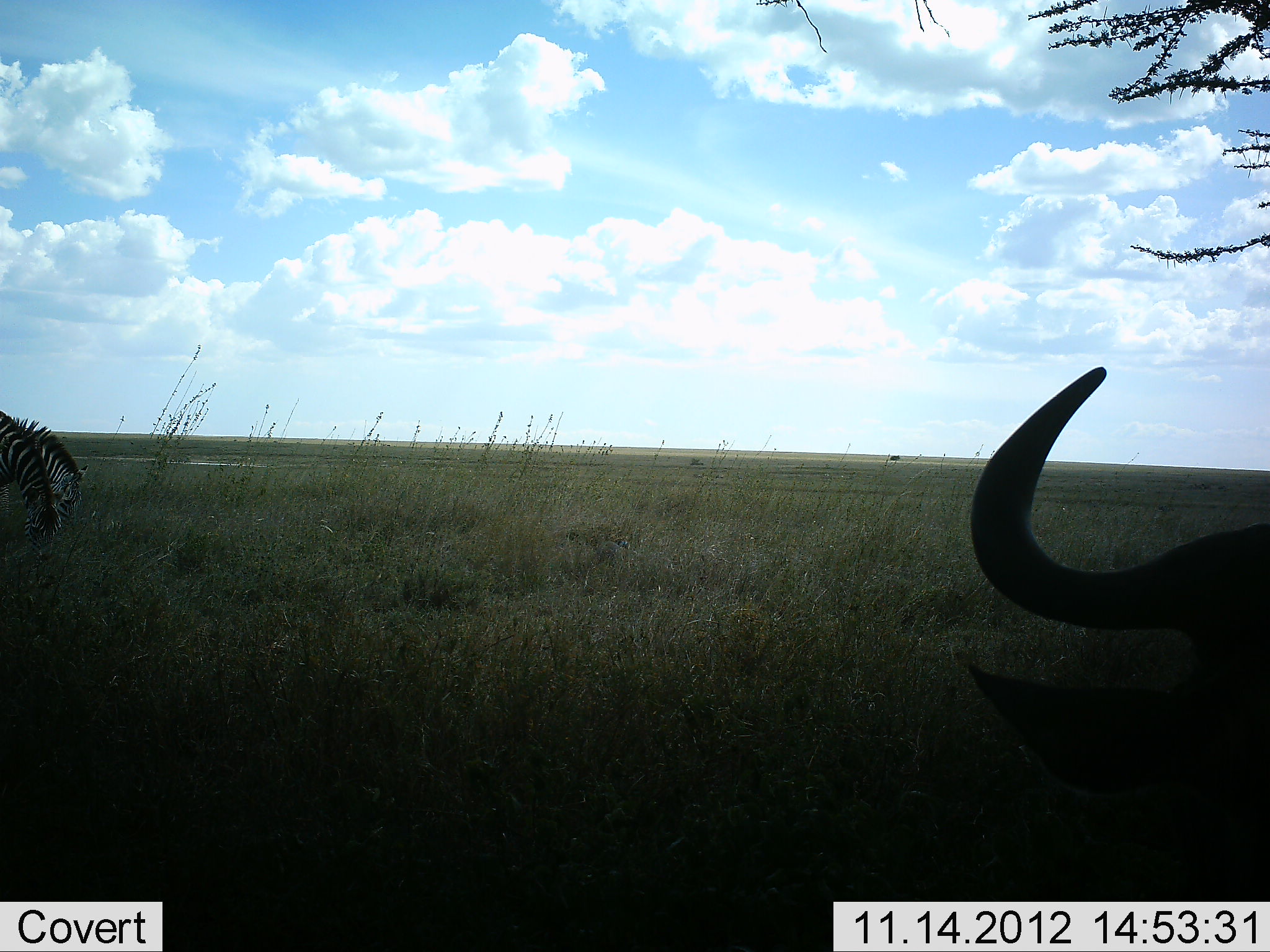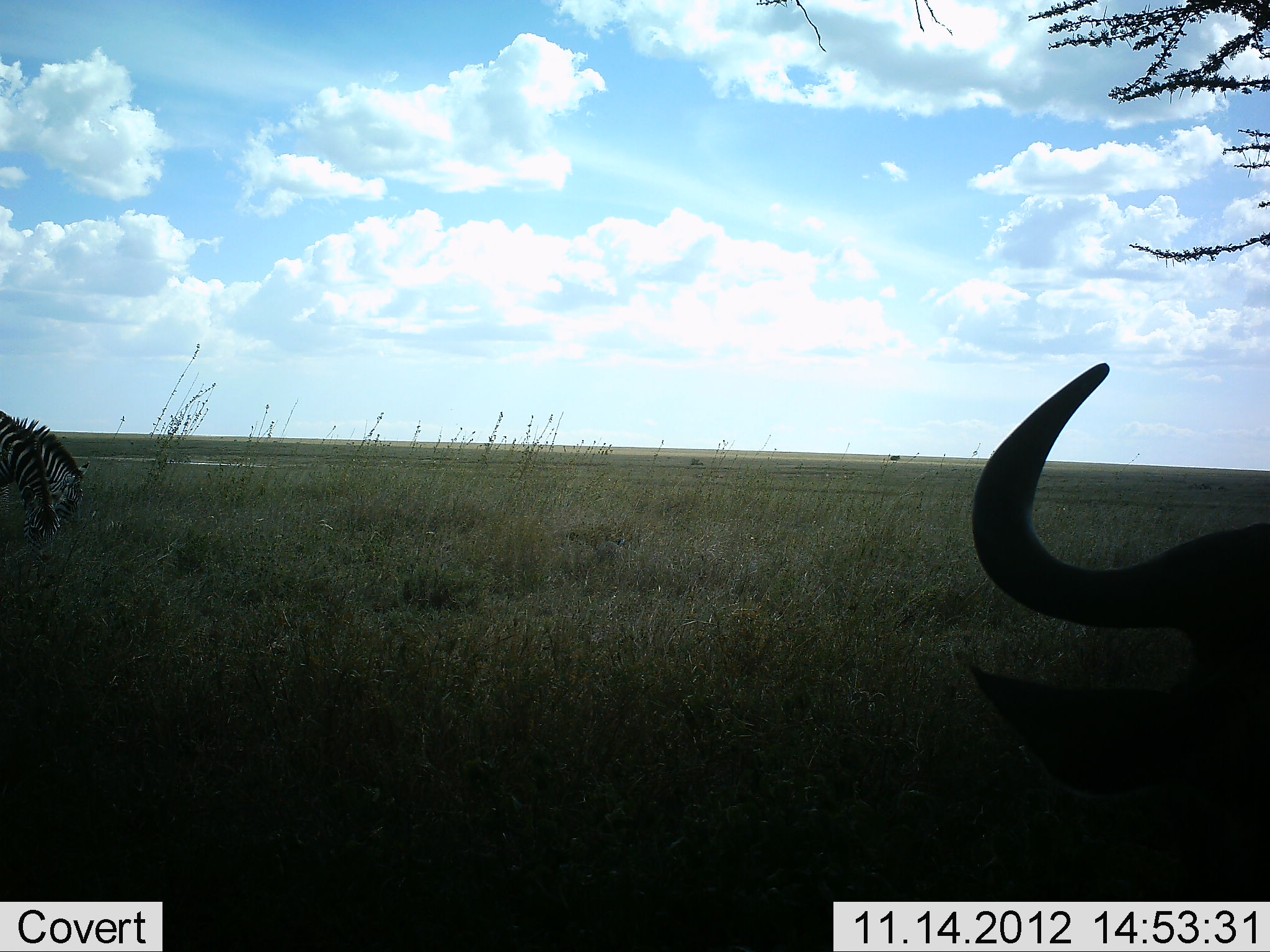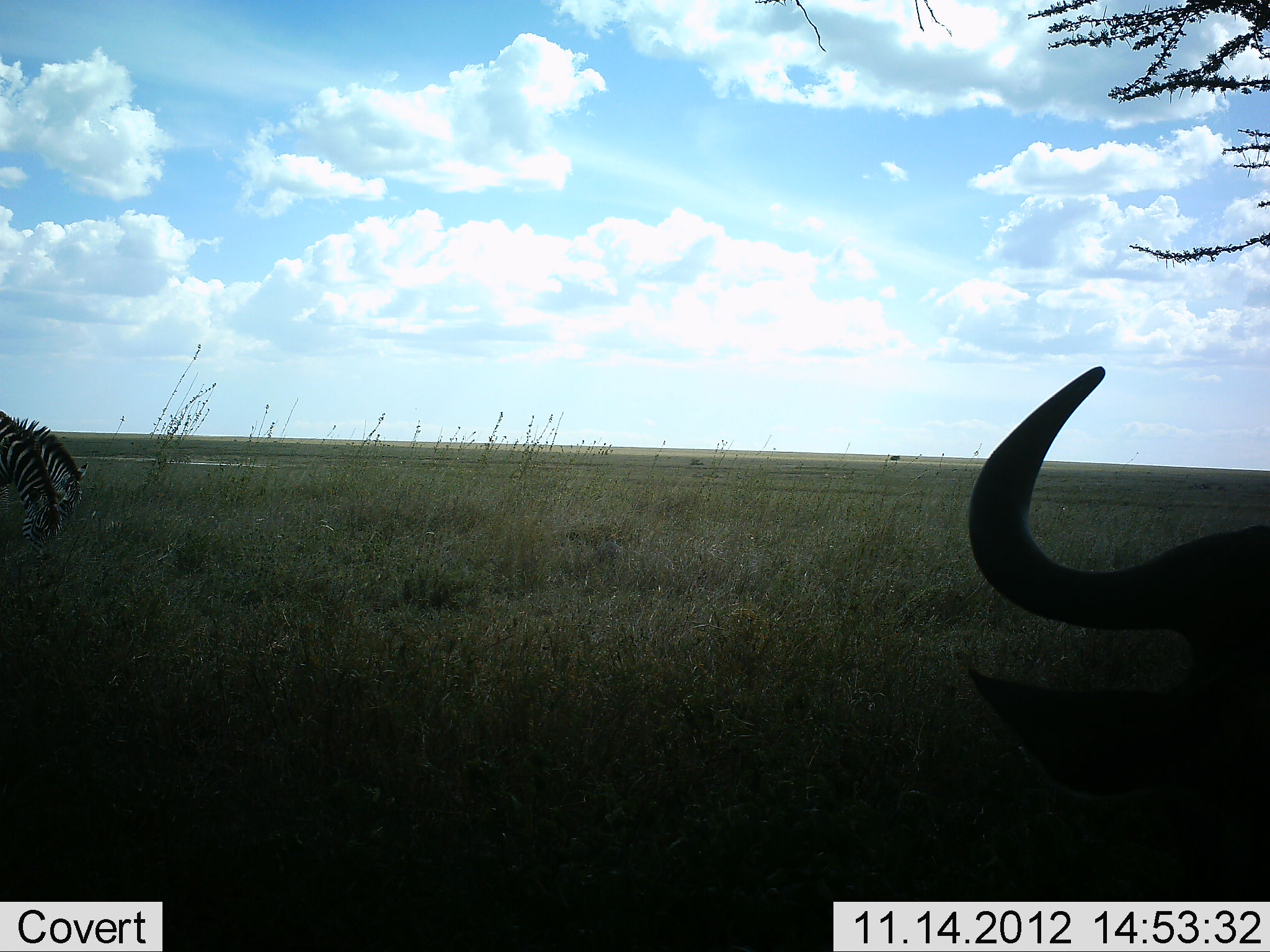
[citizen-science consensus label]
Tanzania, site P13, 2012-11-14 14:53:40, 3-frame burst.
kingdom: Animalia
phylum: Chordata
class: Mammalia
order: Artiodactyla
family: Bovidae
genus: Connochaetes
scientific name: Connochaetes taurinus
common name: blue wildebeest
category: wildebeest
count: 1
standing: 33%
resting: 58%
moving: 8%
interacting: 0%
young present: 0%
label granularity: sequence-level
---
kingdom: Animalia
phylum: Chordata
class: Mammalia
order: Perissodactyla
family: Equidae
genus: Equus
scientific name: Equus quagga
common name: plains zebra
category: zebra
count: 2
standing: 9%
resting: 0%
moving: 0%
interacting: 0%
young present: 0%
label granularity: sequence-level